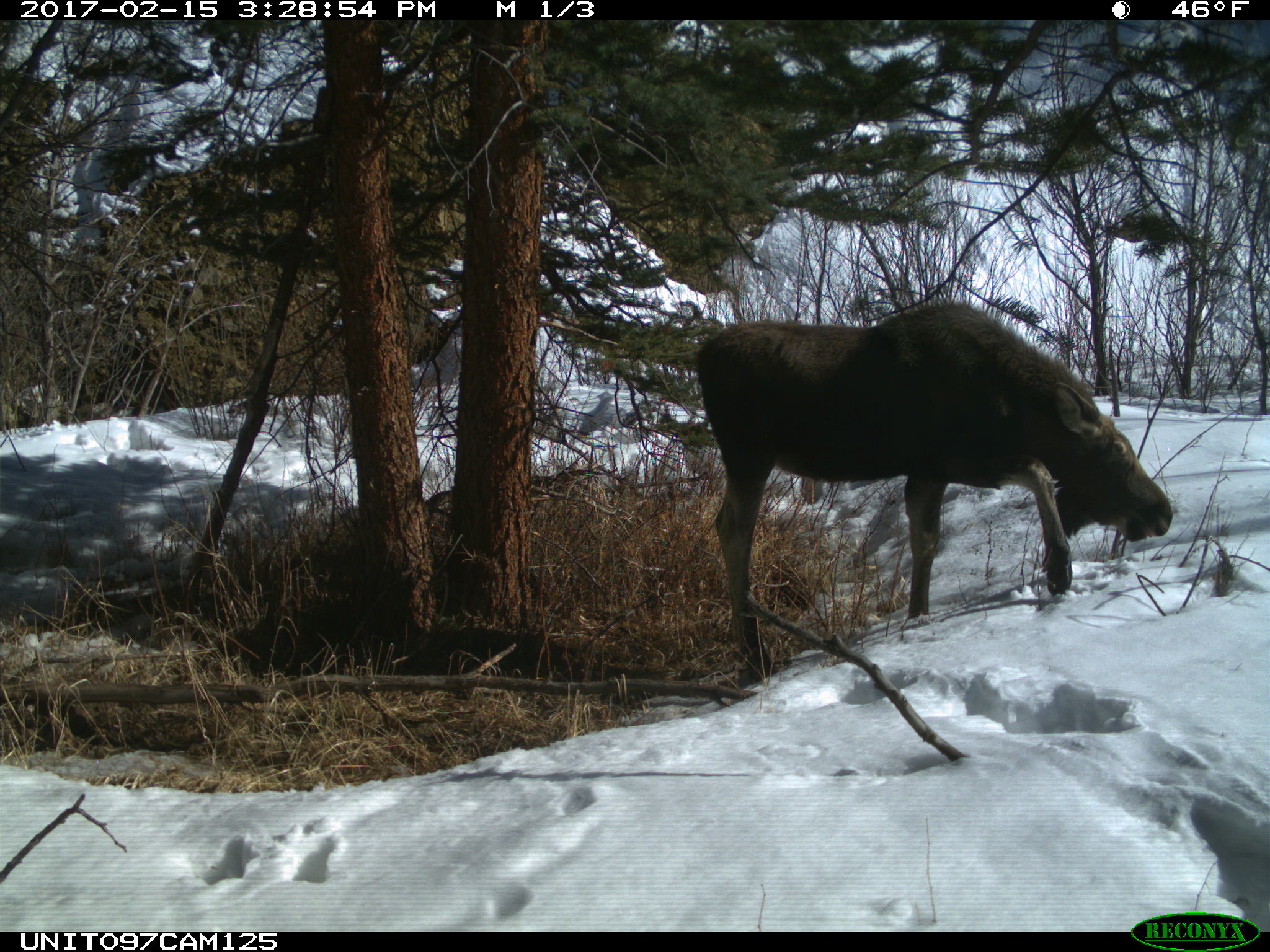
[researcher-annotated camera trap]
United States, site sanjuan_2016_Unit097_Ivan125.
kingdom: Animalia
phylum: Chordata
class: Mammalia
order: Artiodactyla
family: Cervidae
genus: Alces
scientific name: Alces alces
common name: moose